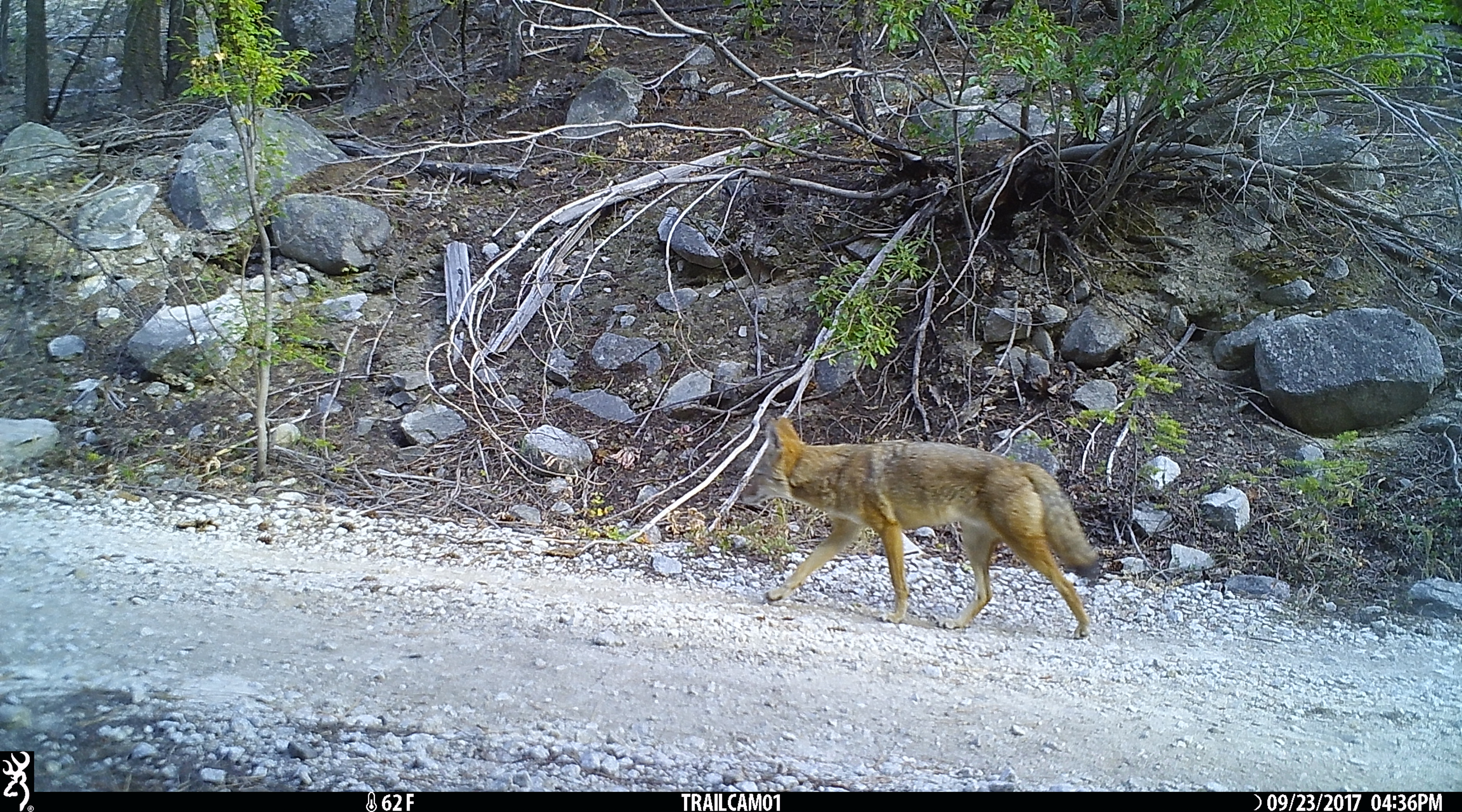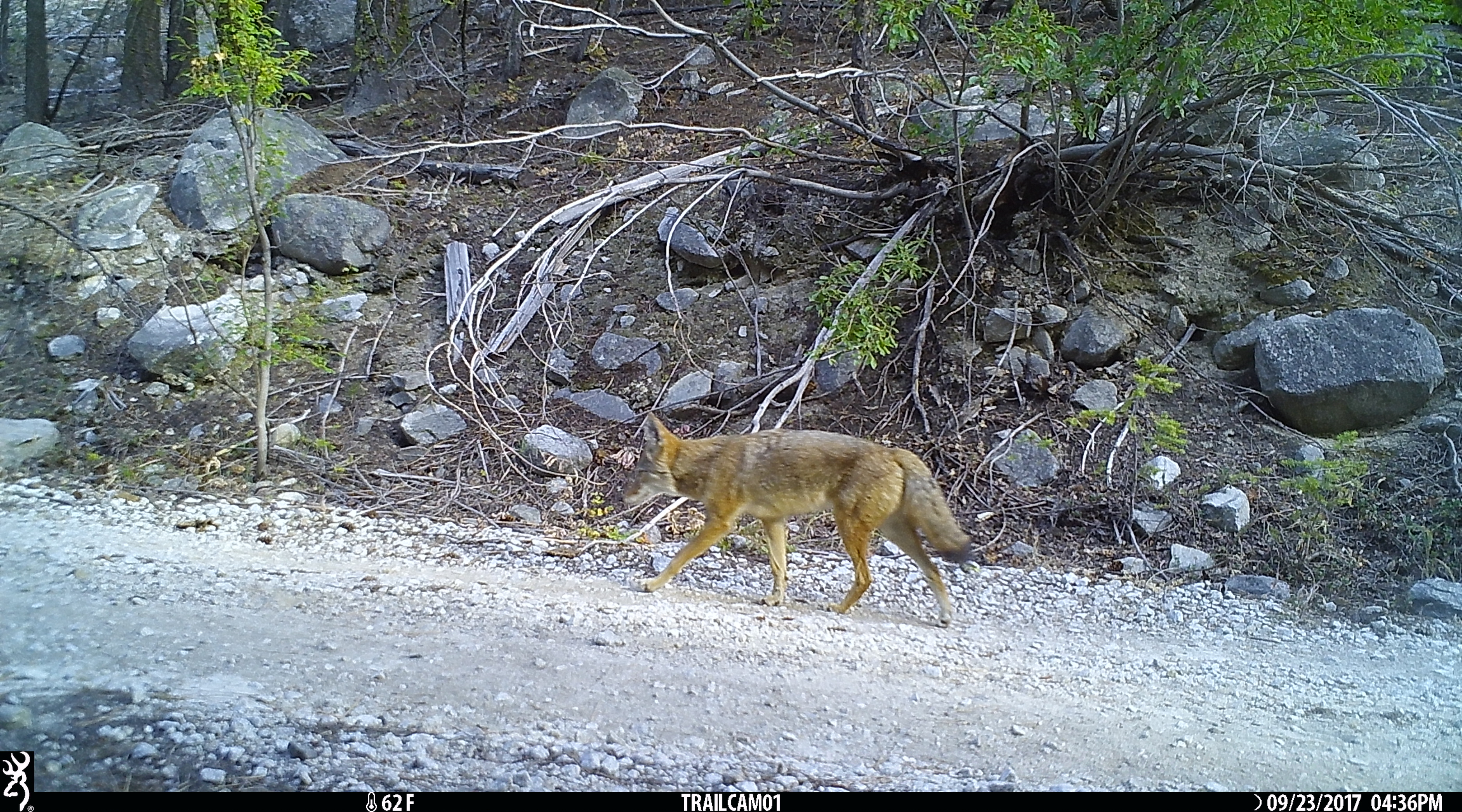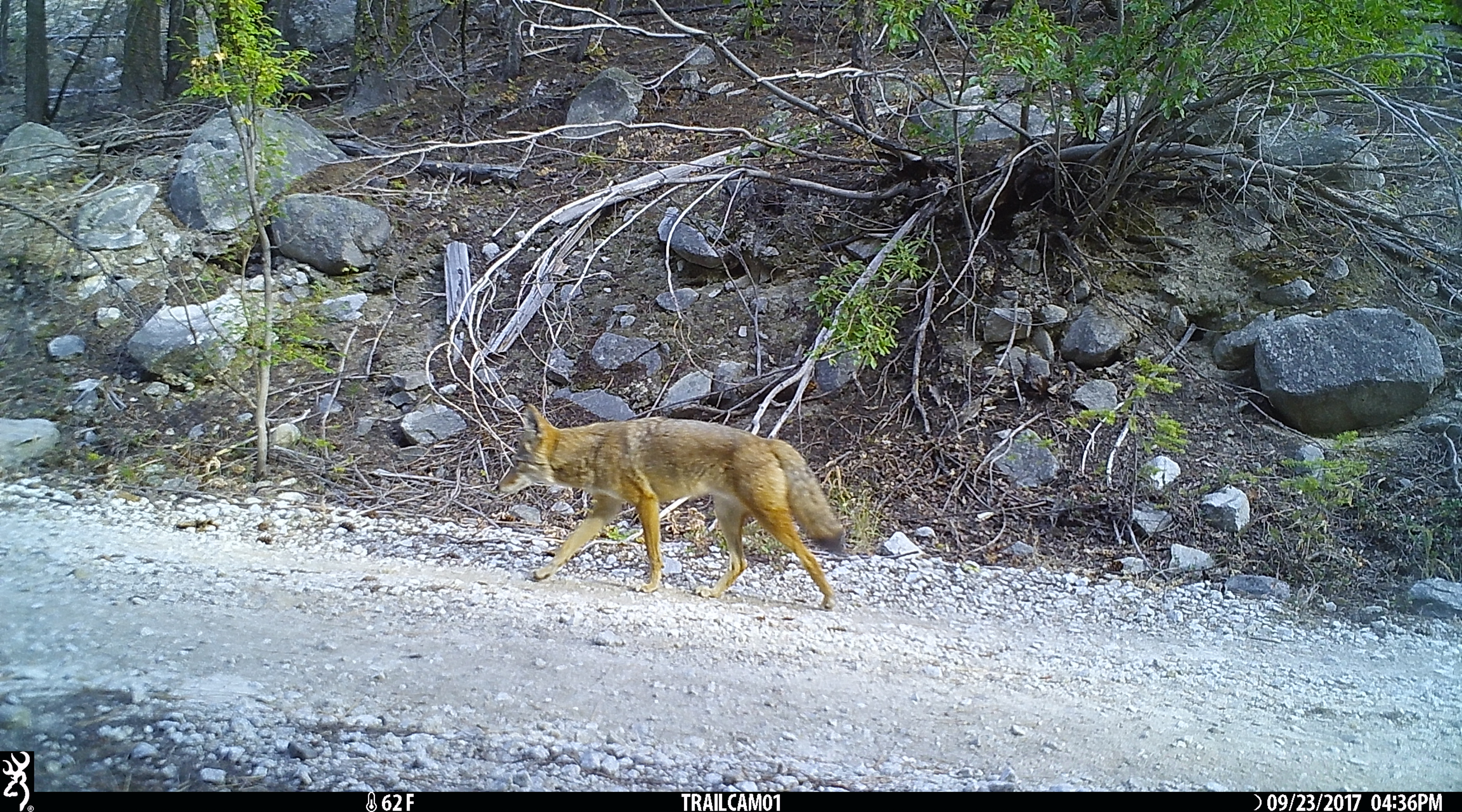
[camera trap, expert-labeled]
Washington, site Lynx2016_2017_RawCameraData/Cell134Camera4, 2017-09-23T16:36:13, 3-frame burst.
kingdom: Animalia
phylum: Chordata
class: Mammalia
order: Carnivora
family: Canidae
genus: Canis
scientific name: Canis latrans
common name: coyote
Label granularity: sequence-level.